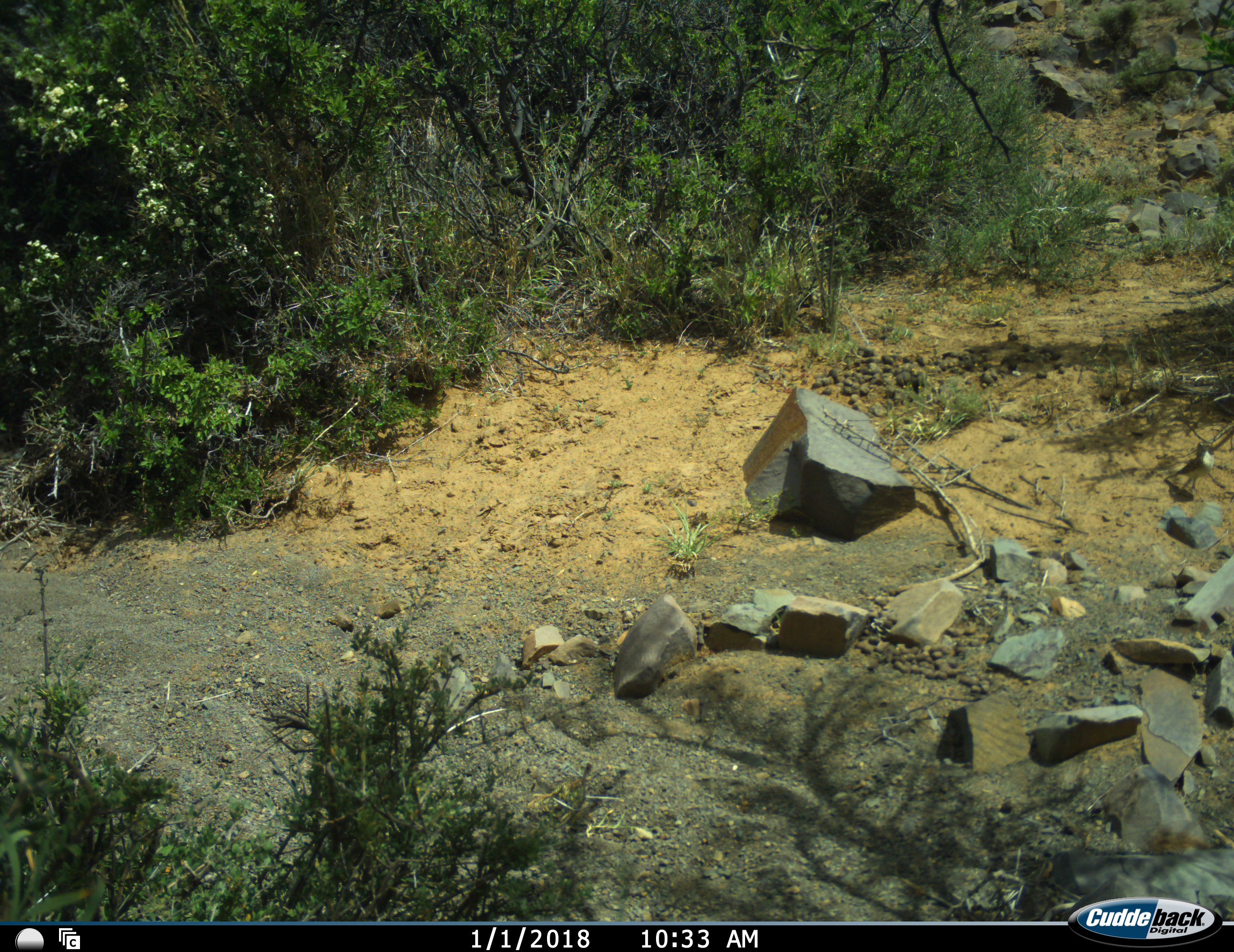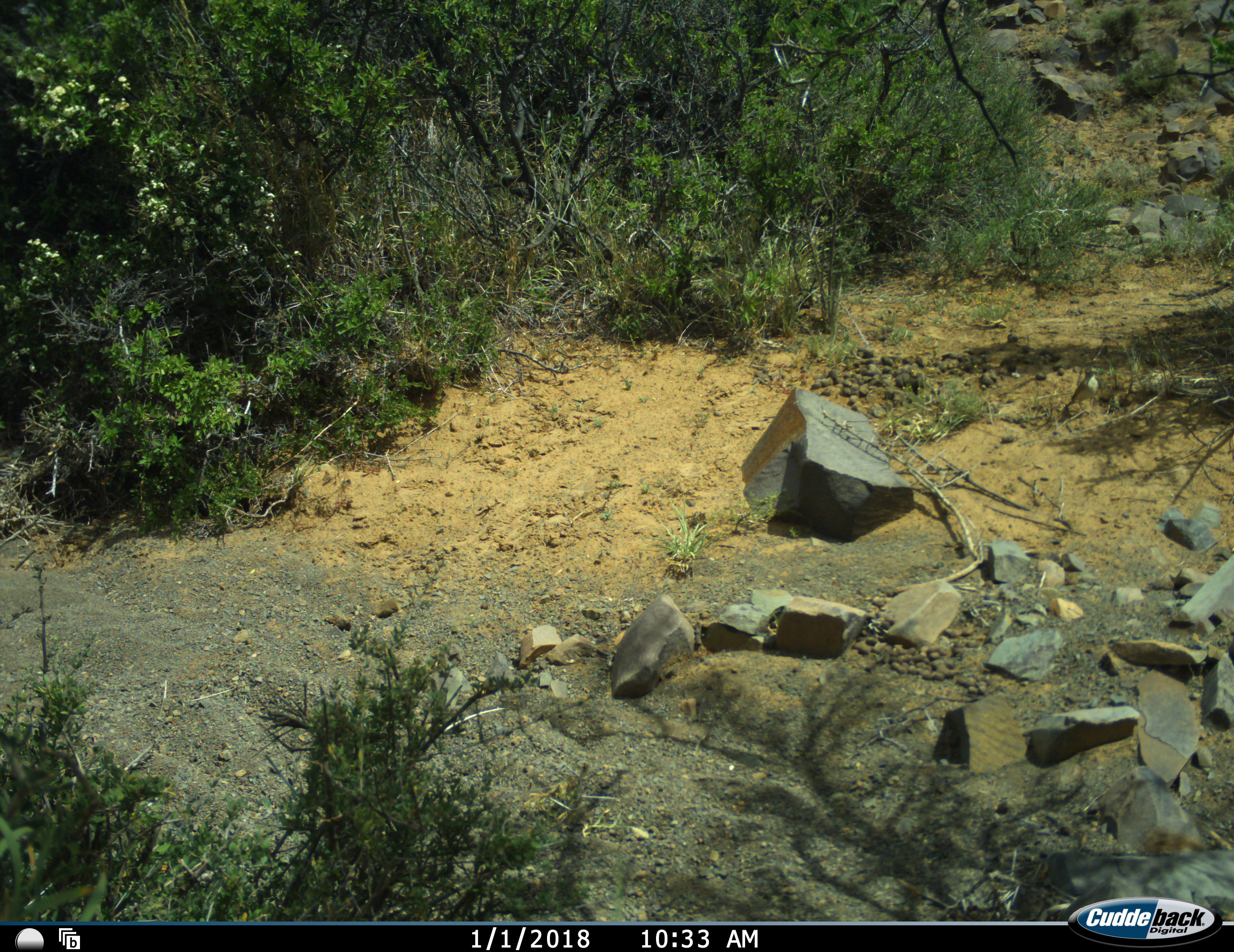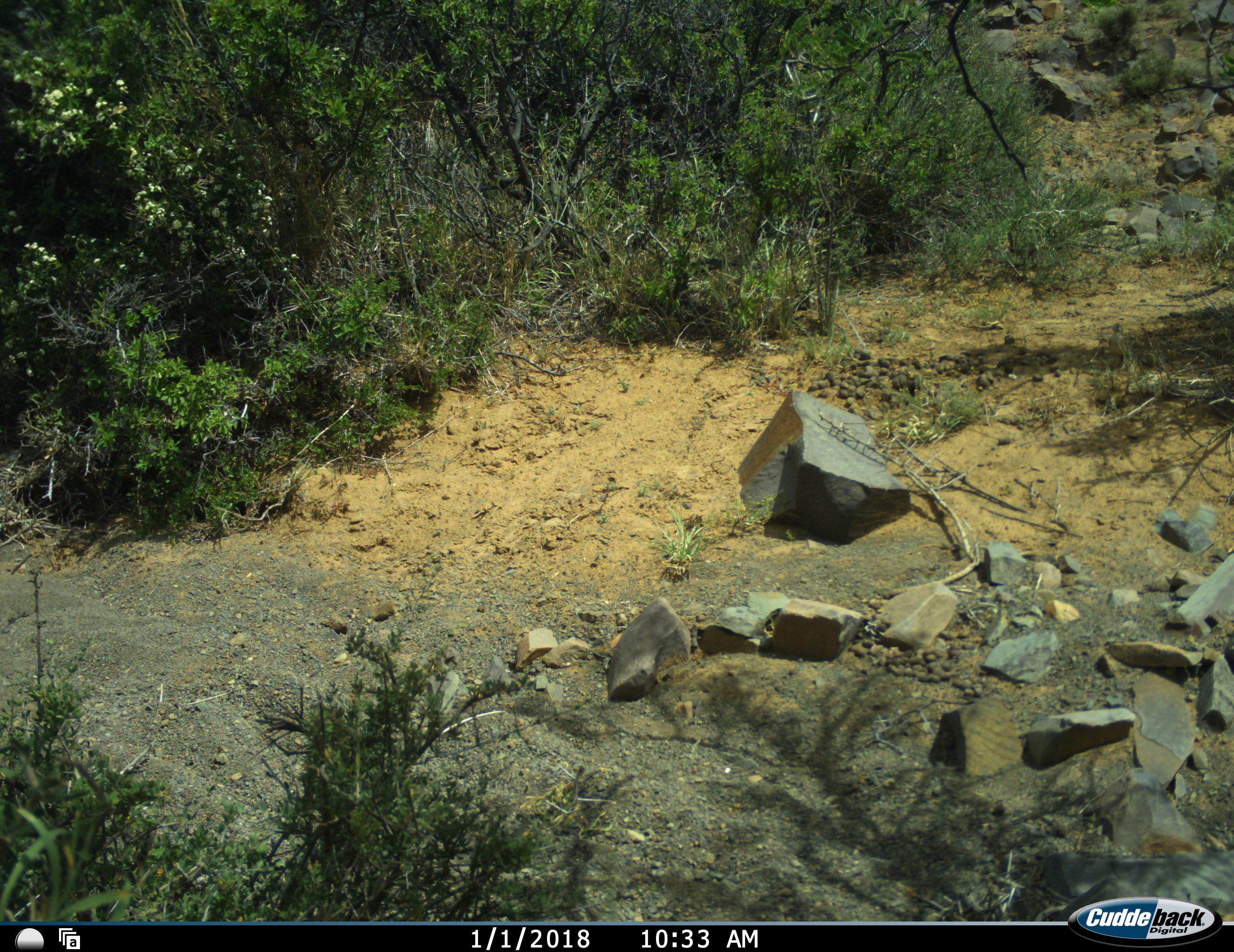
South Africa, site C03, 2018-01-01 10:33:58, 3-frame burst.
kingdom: Animalia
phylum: Chordata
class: Aves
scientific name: Aves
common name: bird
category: birdother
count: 1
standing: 0%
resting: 0%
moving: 100%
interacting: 0%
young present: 0%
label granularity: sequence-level